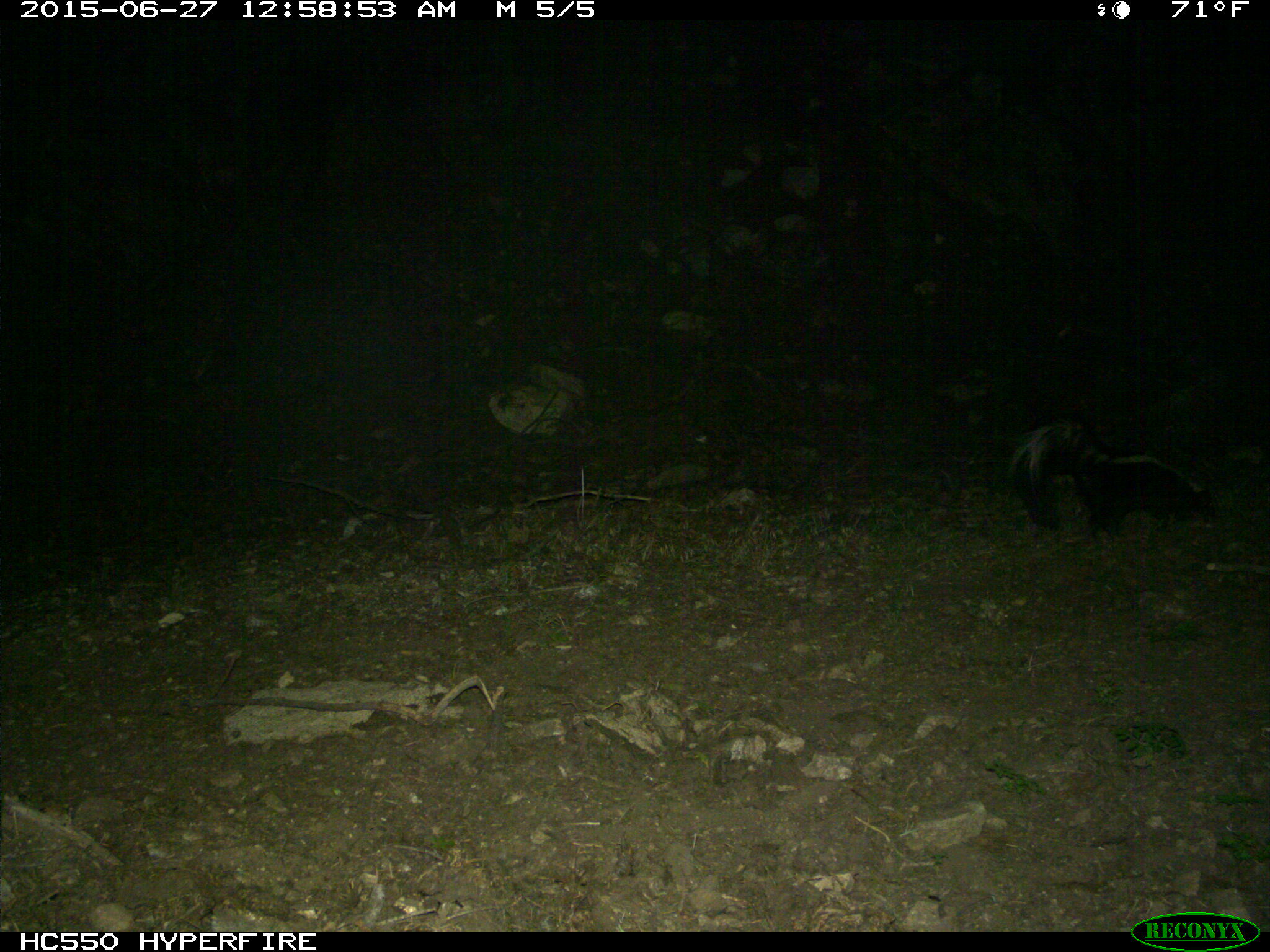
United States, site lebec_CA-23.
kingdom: Animalia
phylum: Chordata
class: Mammalia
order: Carnivora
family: Mephitidae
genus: Mephitis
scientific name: Mephitis mephitis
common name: striped skunk